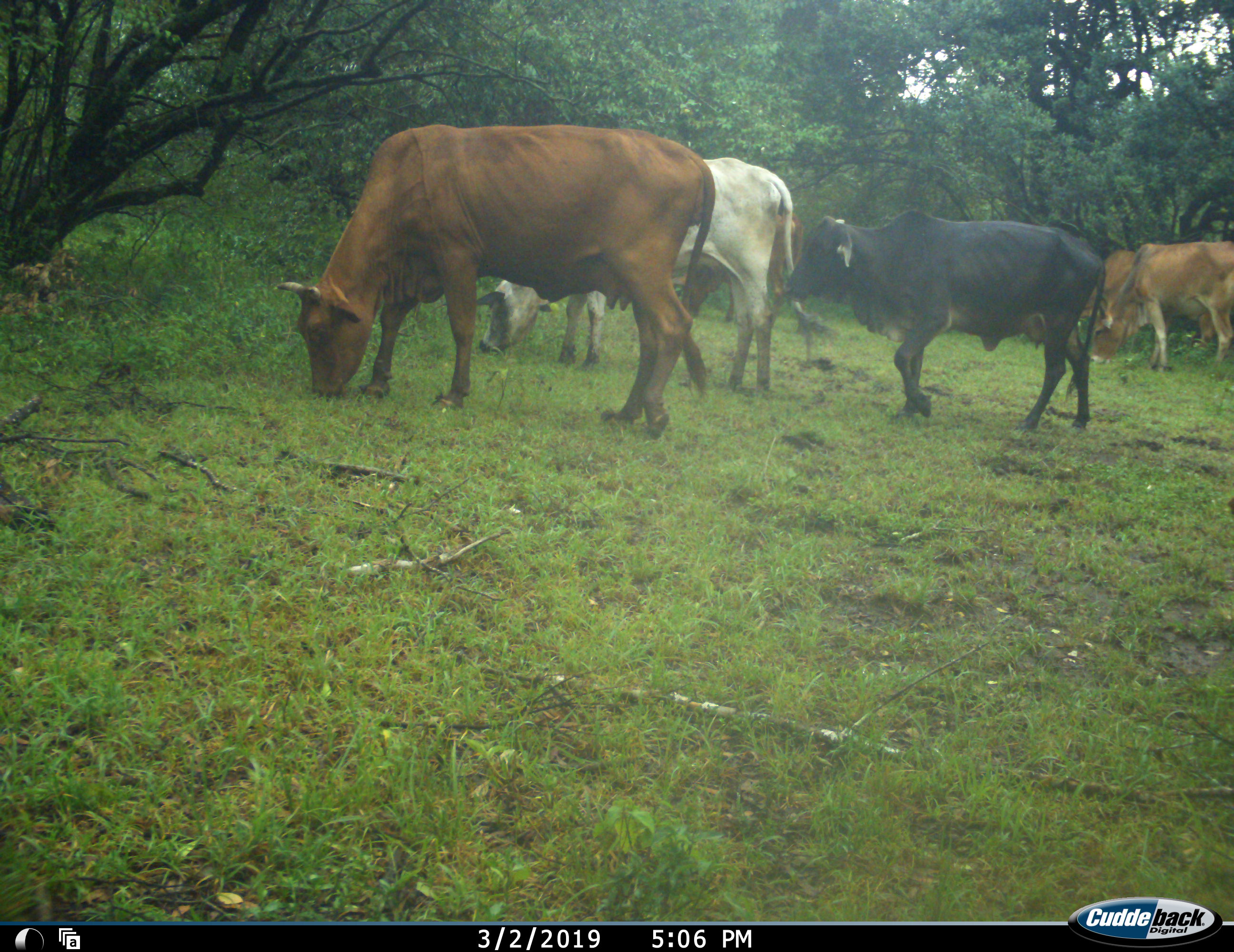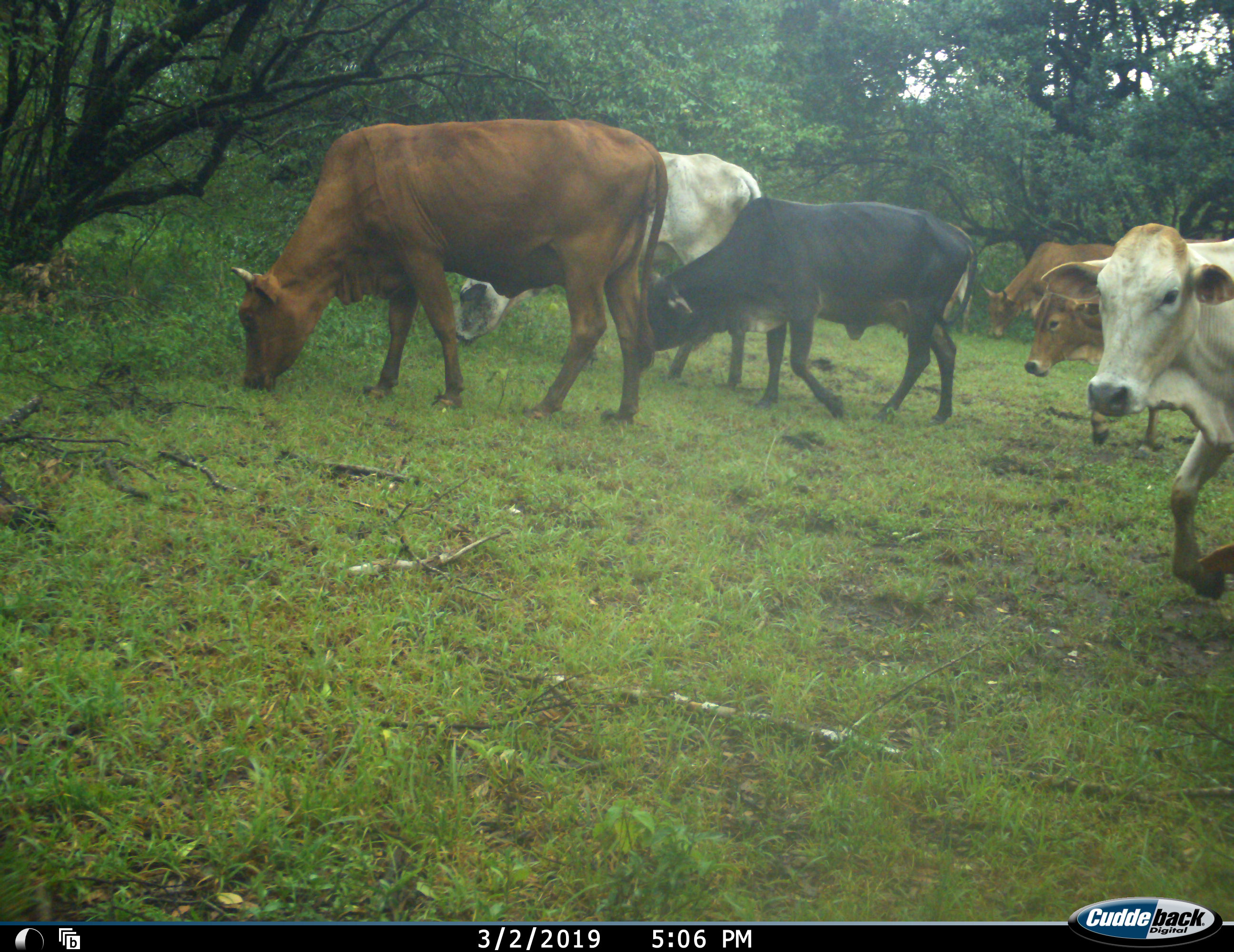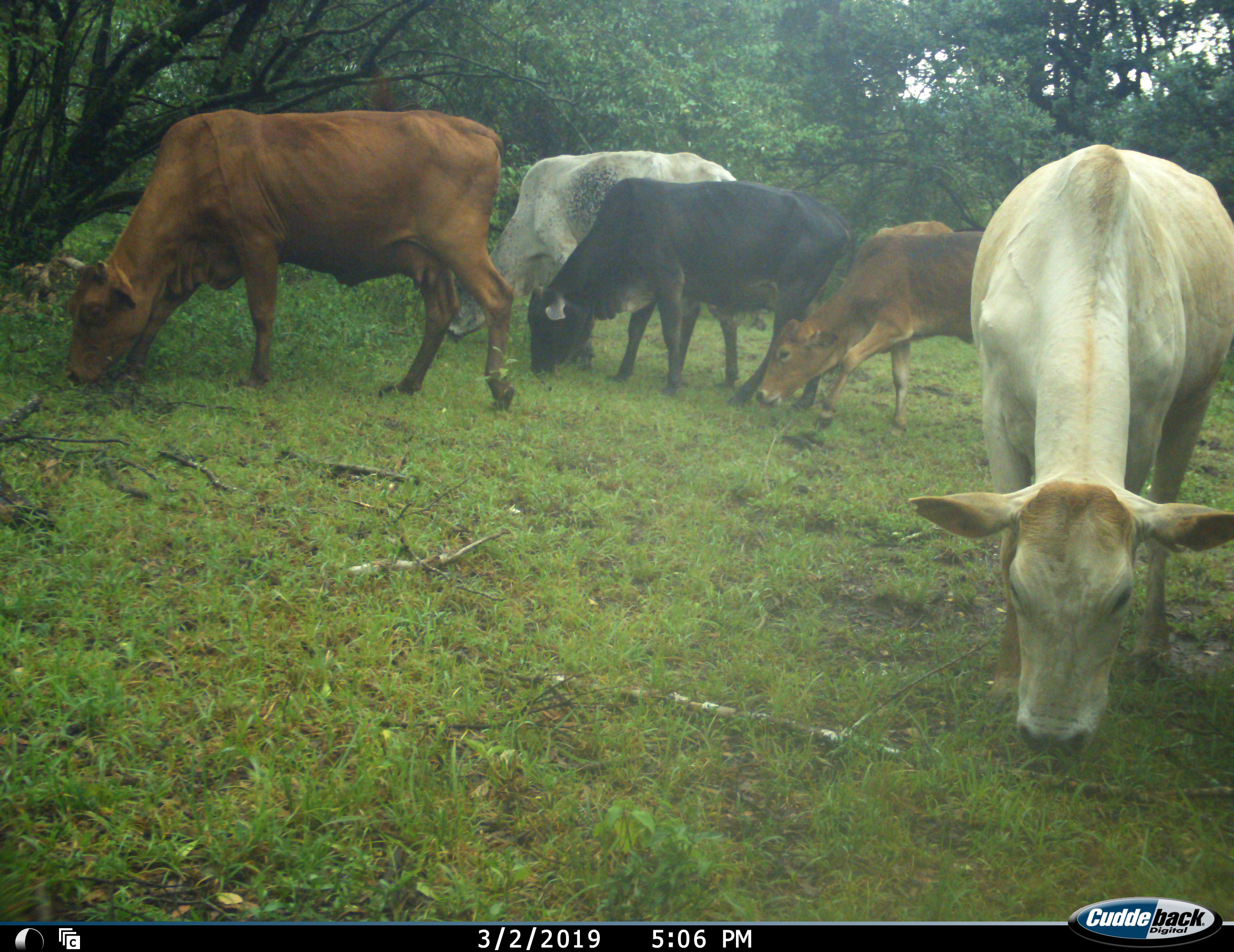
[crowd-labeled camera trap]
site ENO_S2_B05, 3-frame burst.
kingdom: Animalia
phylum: Chordata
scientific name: Vertebrata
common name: domestic animal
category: domesticanimal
Domesticanimal (domestic animal) (Vertebrata), count 6. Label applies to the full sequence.